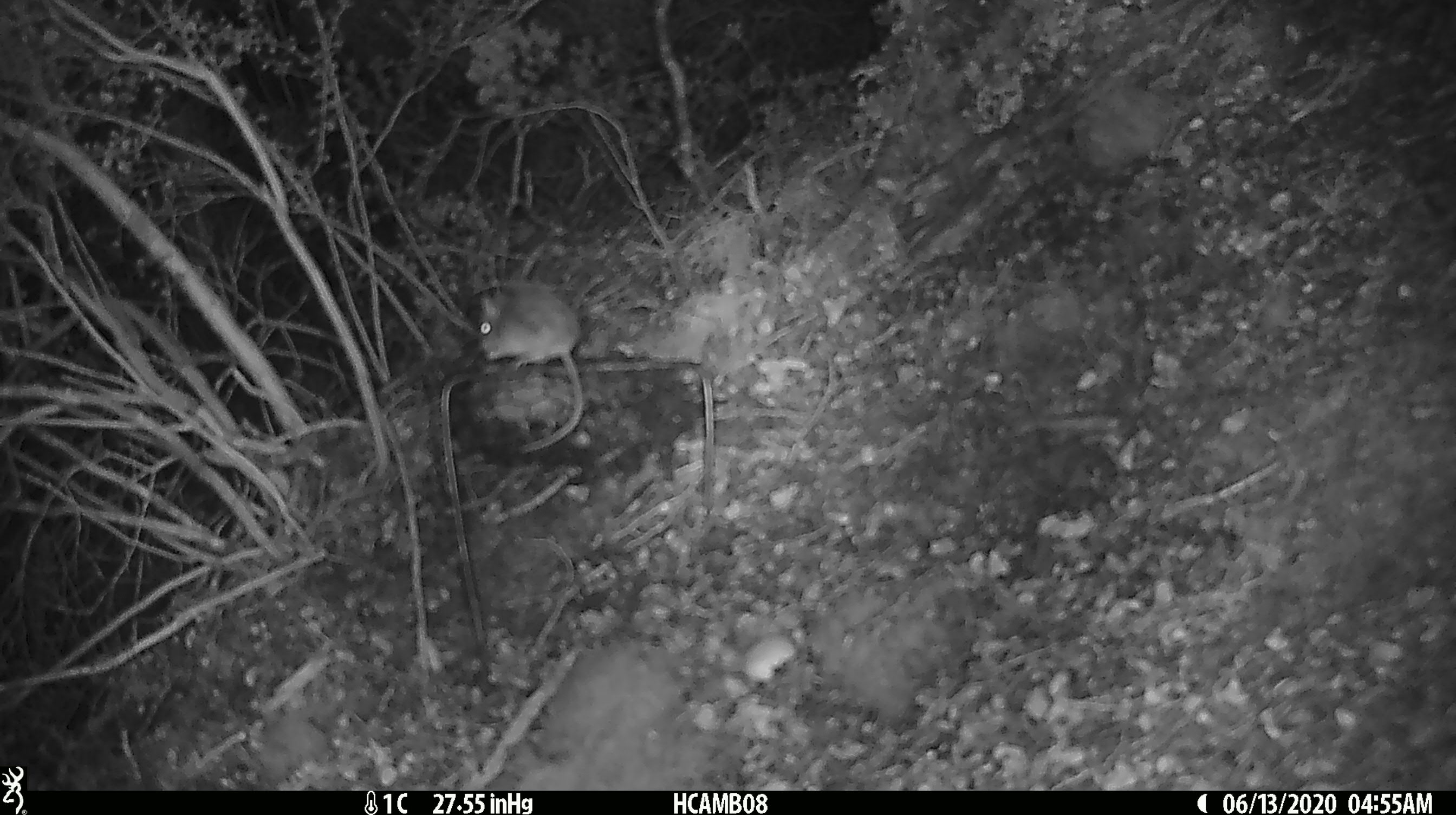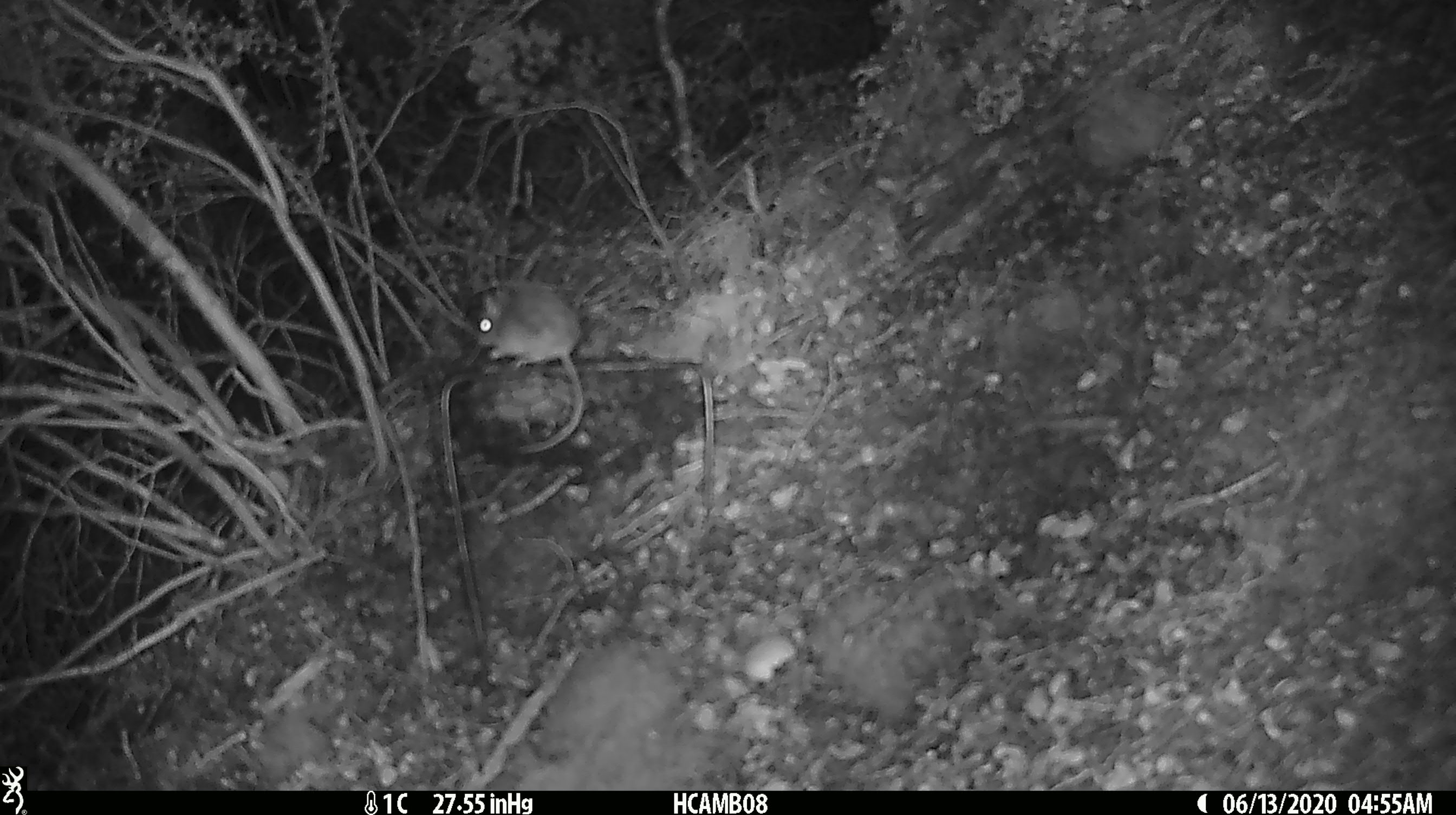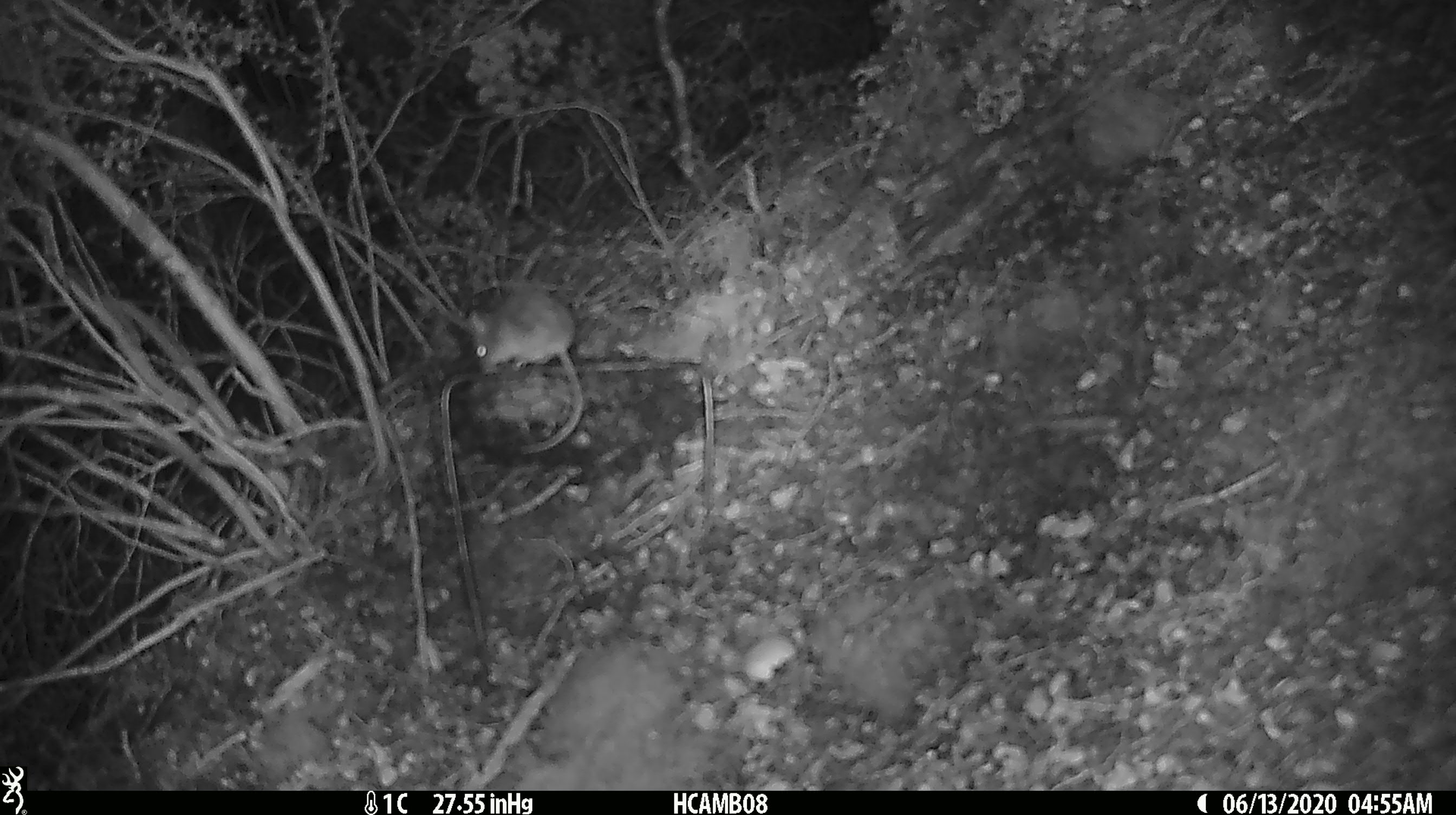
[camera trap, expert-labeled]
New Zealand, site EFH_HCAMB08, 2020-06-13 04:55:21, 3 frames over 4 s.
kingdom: Animalia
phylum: Chordata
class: Mammalia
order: Rodentia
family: Muridae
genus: Mus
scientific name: Mus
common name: mouse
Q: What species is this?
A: Mouse (Mus).